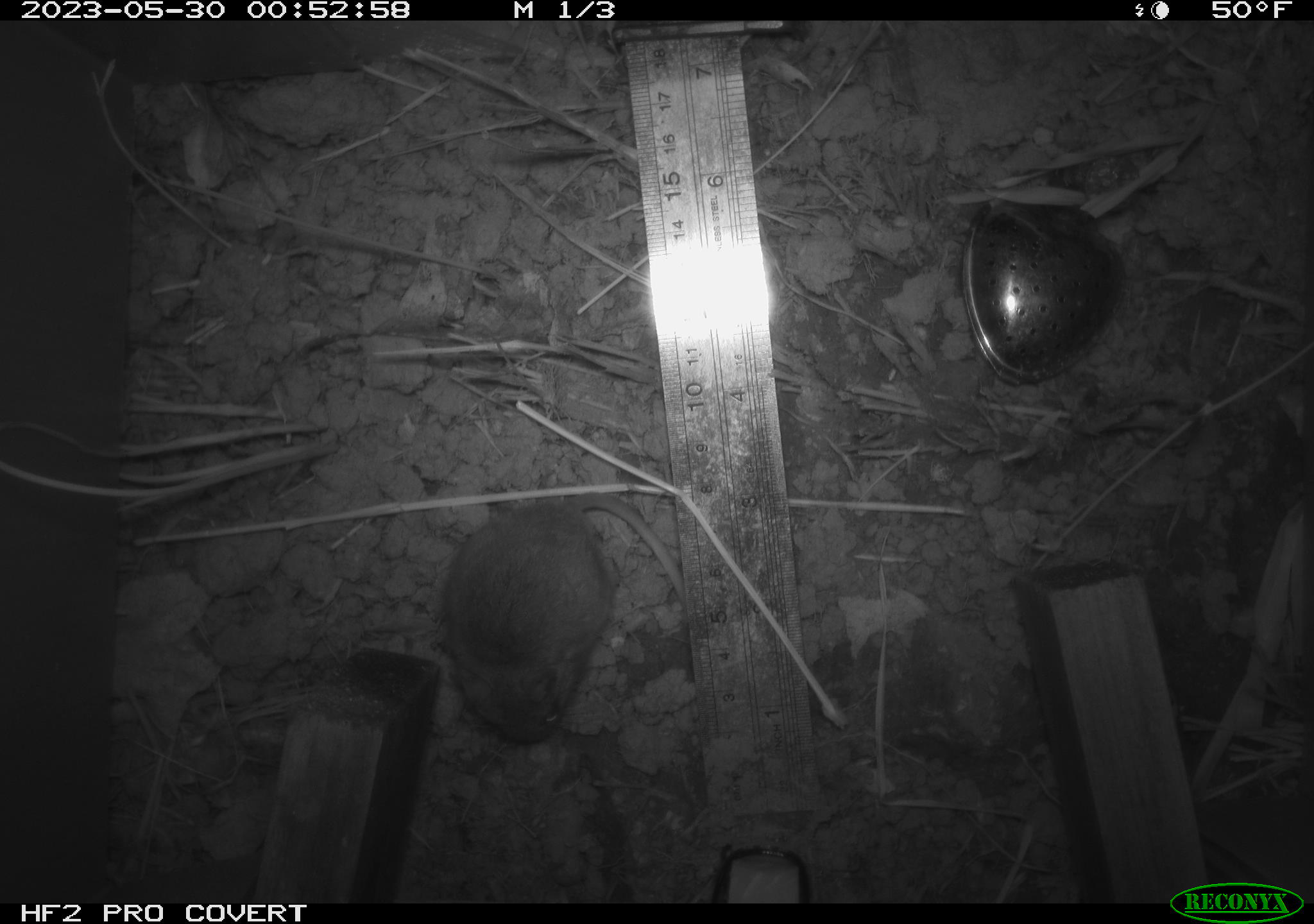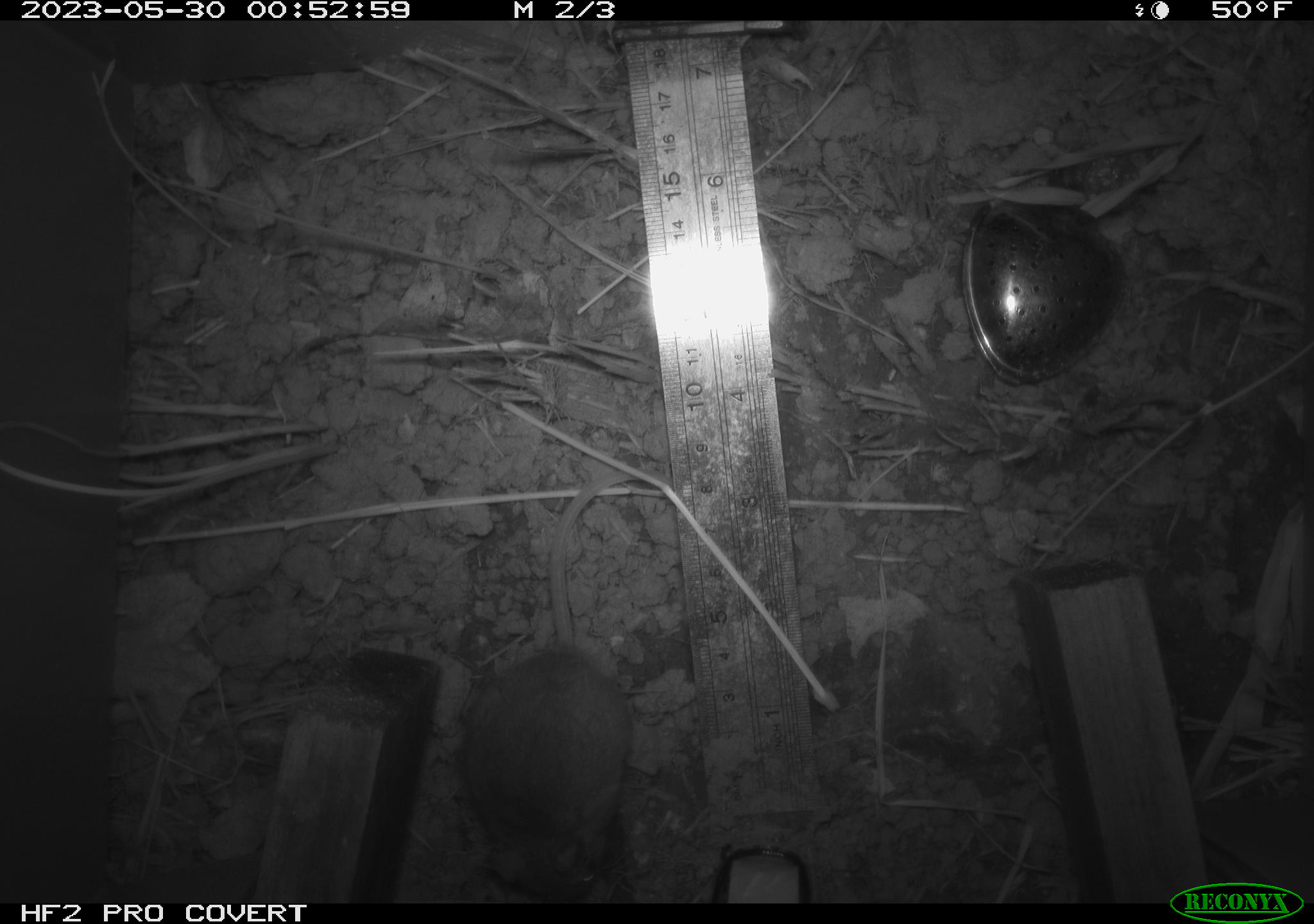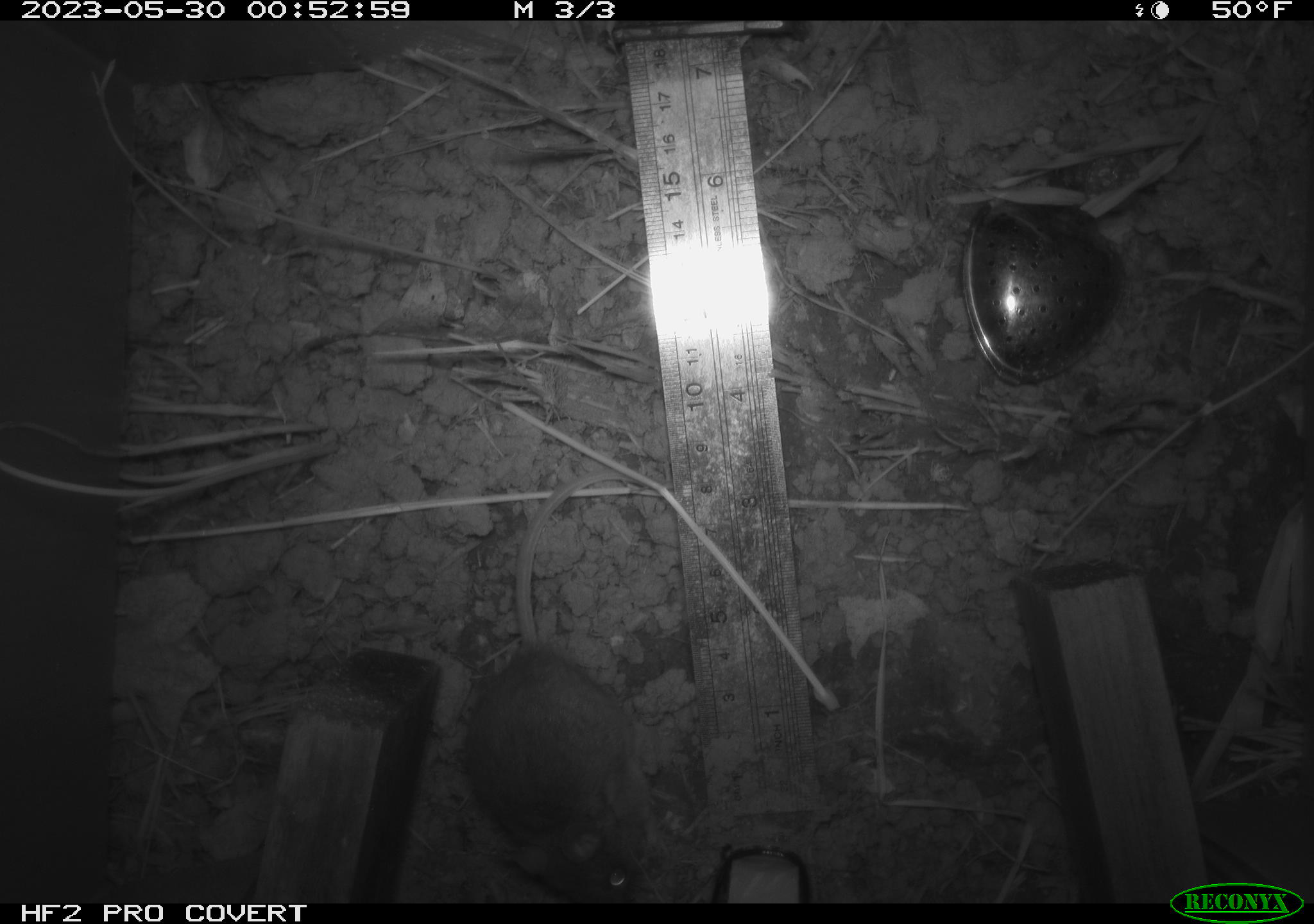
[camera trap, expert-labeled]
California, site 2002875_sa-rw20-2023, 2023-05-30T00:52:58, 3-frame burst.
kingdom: Animalia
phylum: Chordata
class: Mammalia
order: Rodentia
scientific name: Rodentia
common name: mouse species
Mouse species (Rodentia).